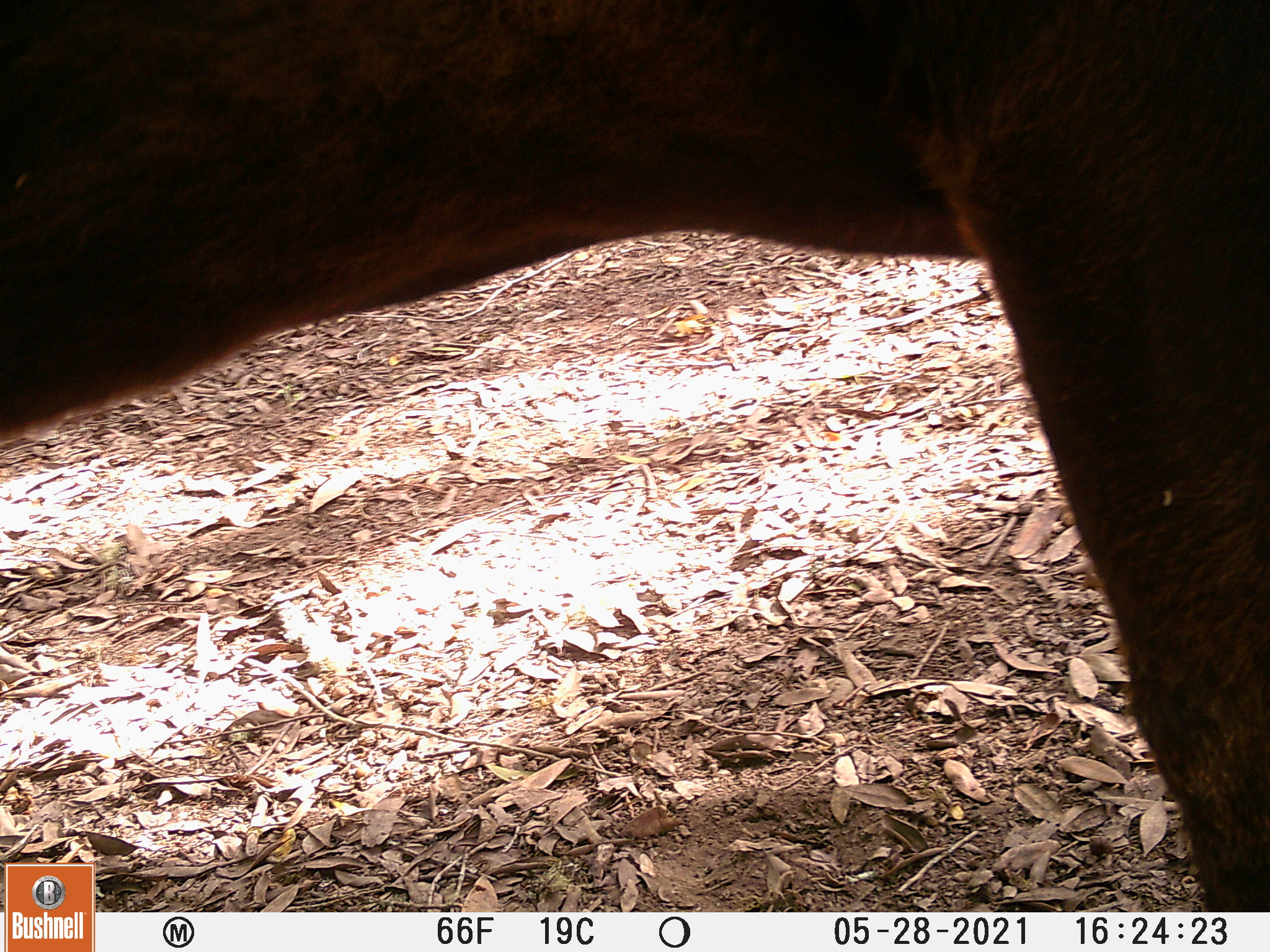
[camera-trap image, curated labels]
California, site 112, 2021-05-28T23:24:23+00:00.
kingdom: Animalia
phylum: Chordata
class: Mammalia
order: Artiodactyla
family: Bovidae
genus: Bos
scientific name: Bos taurus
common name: domestic cattle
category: cattle